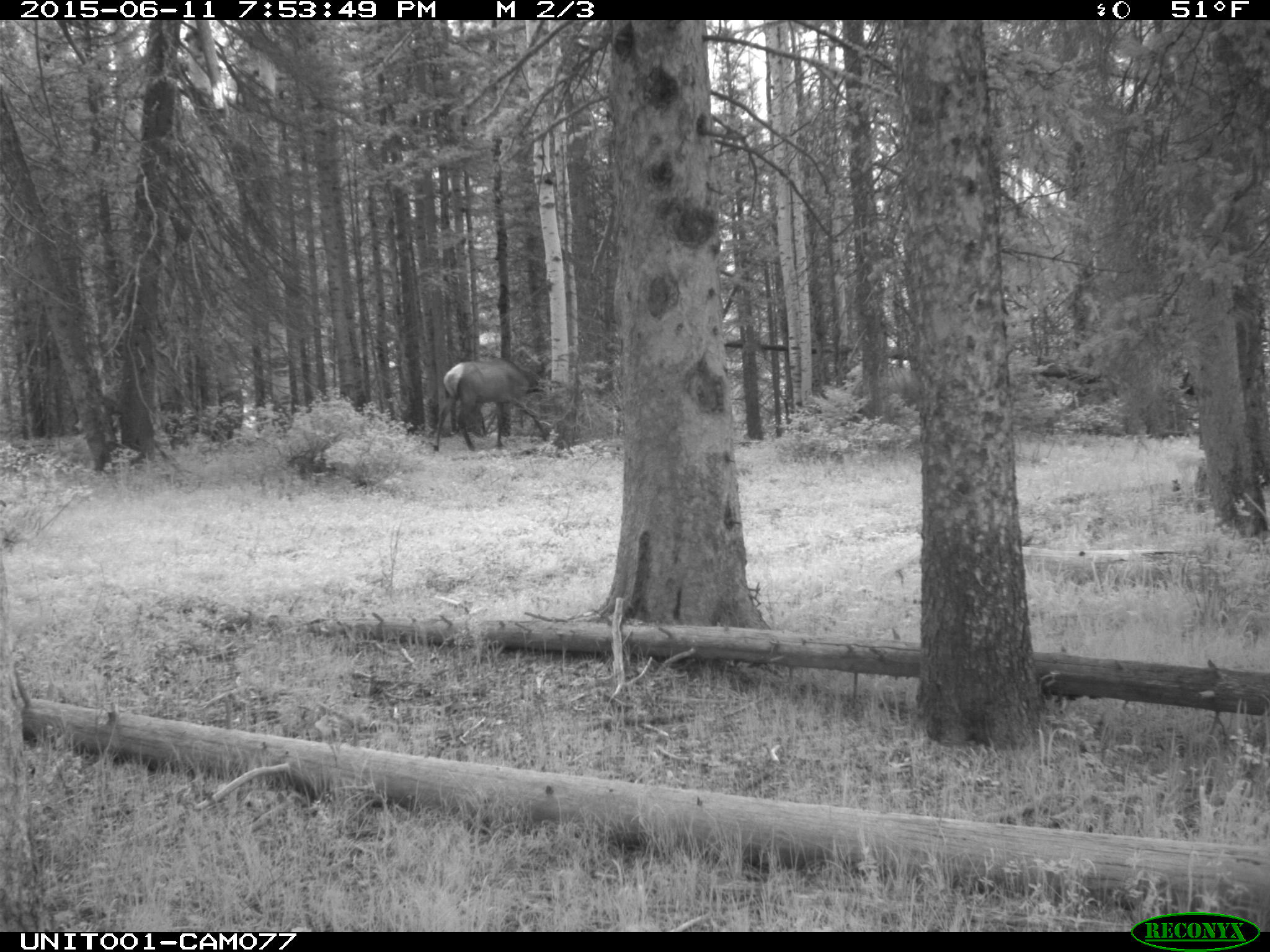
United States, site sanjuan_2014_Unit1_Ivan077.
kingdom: Animalia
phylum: Chordata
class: Mammalia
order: Artiodactyla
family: Cervidae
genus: Cervus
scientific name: Cervus elaphus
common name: red deer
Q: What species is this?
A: Cervus elaphus (red deer).